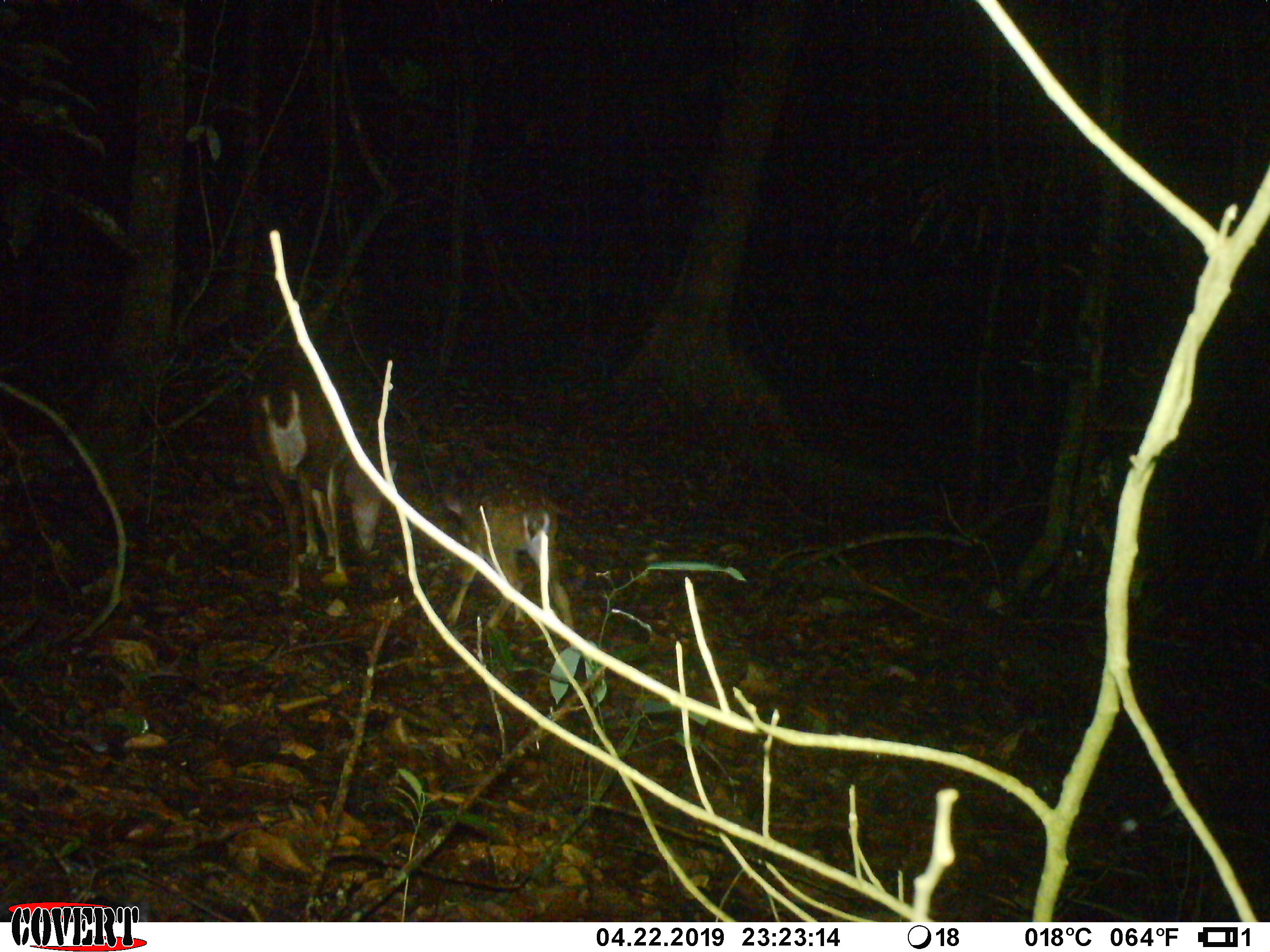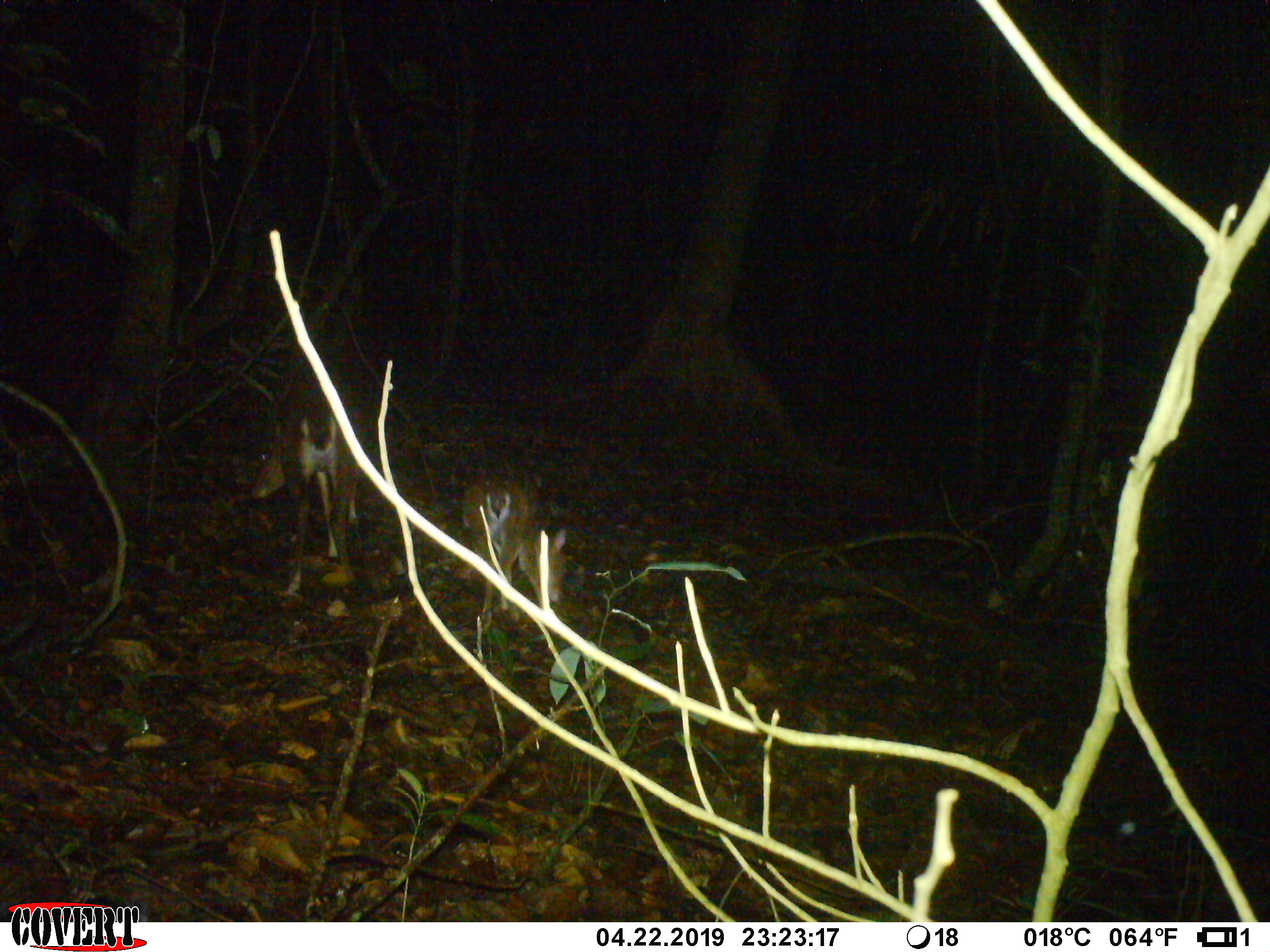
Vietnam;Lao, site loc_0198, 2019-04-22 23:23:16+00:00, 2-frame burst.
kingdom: Animalia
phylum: Chordata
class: Mammalia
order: Artiodactyla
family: Cervidae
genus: Muntiacus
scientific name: Muntiacus vuquangensis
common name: large-antlered muntjac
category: large antlered muntjac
Large antlered muntjac (large-antlered muntjac) (Muntiacus vuquangensis). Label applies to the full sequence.